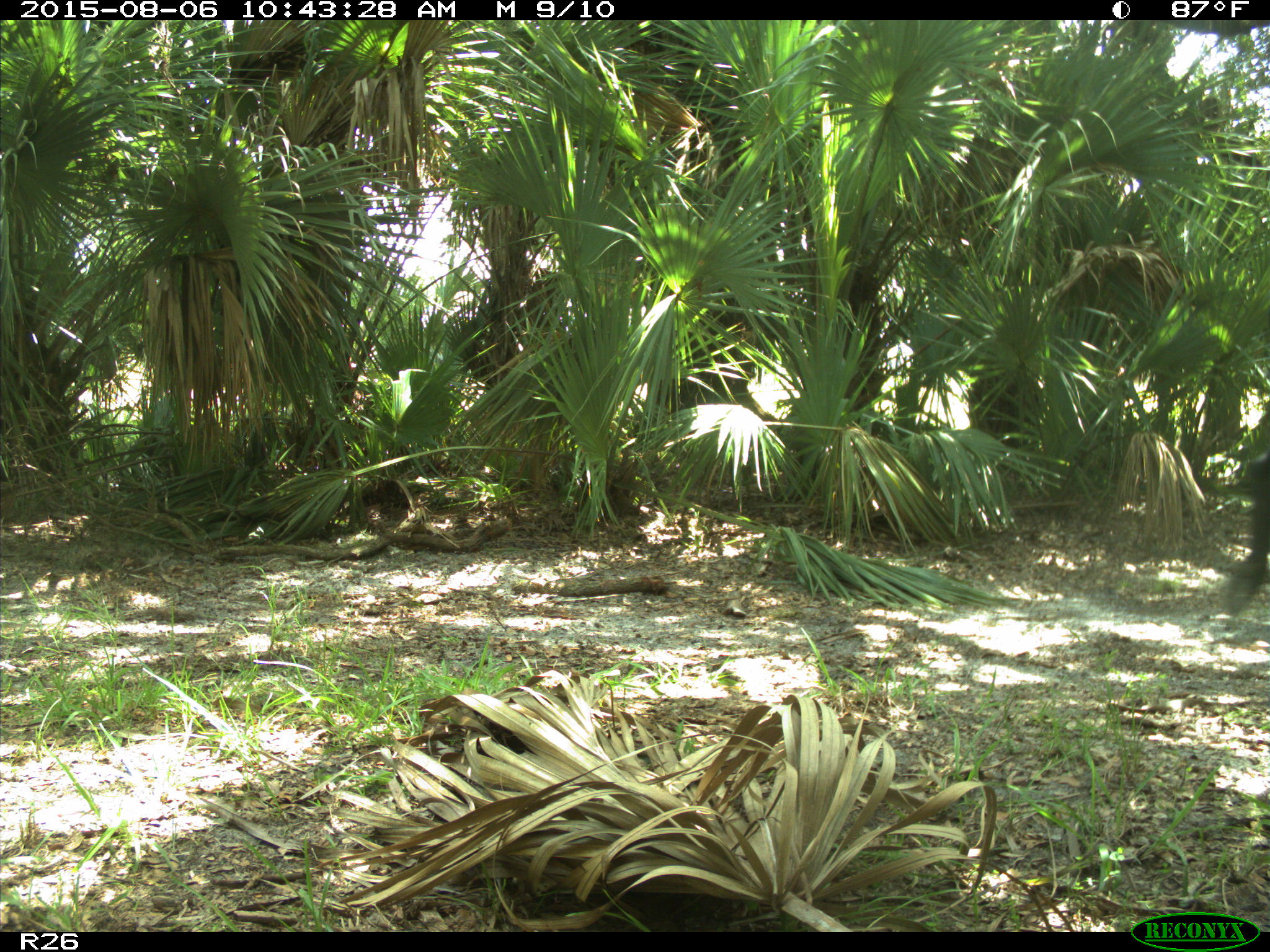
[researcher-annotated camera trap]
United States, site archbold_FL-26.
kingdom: Animalia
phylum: Chordata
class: Mammalia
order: Artiodactyla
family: Bovidae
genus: Bos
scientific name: Bos taurus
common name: domestic cow